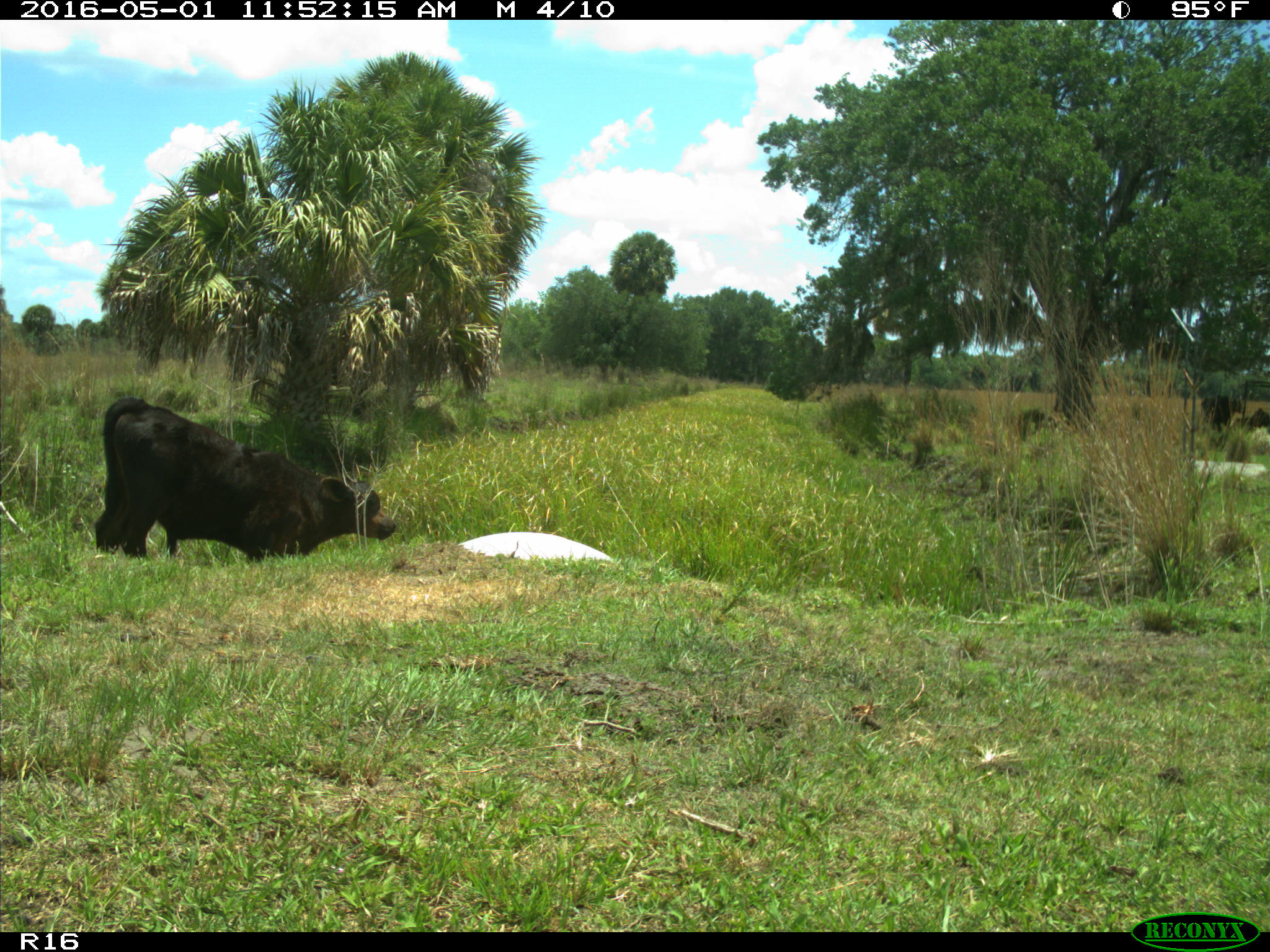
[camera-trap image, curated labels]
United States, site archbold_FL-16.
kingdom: Animalia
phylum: Chordata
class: Mammalia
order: Artiodactyla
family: Bovidae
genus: Bos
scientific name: Bos taurus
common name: domestic cow